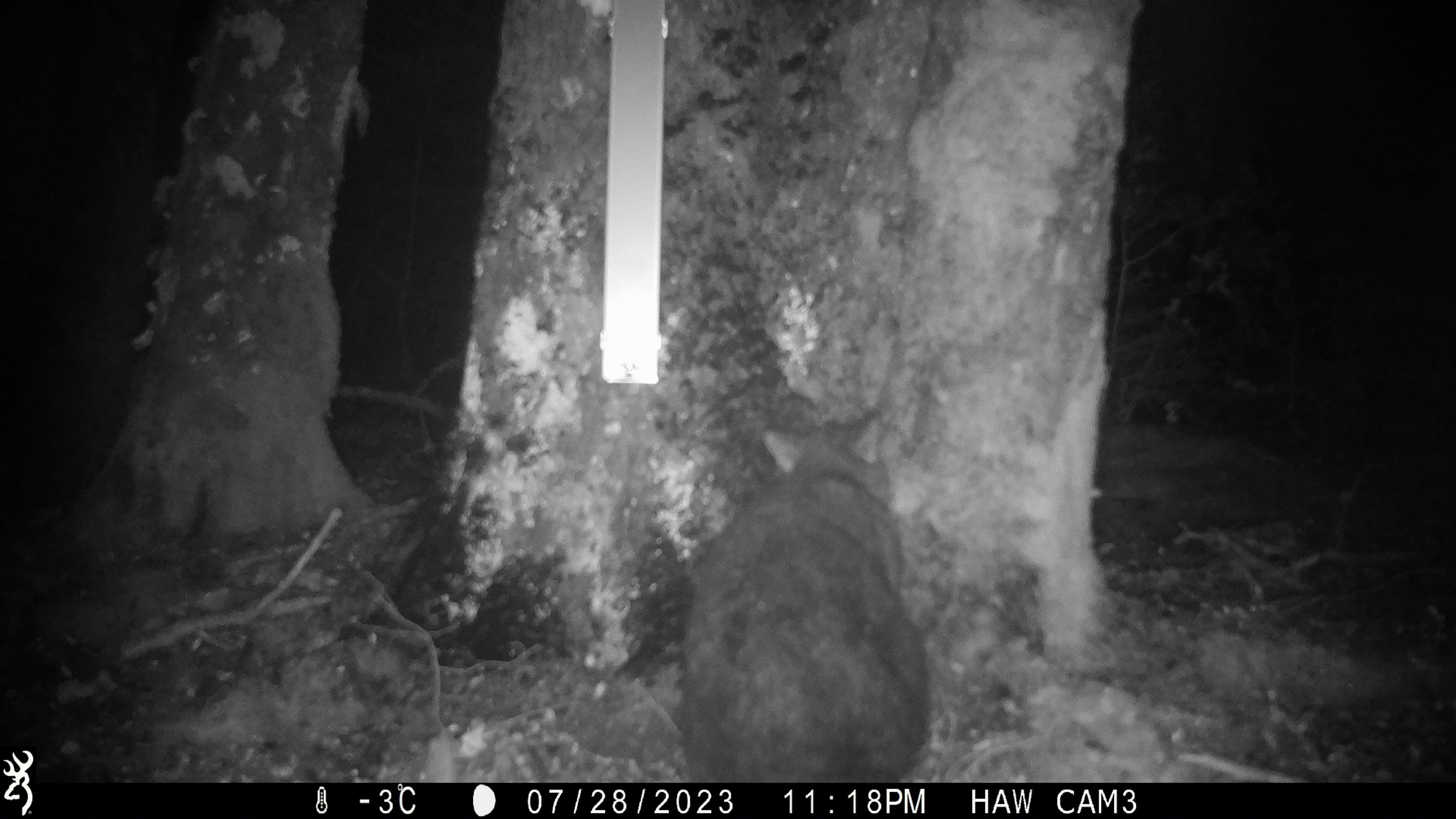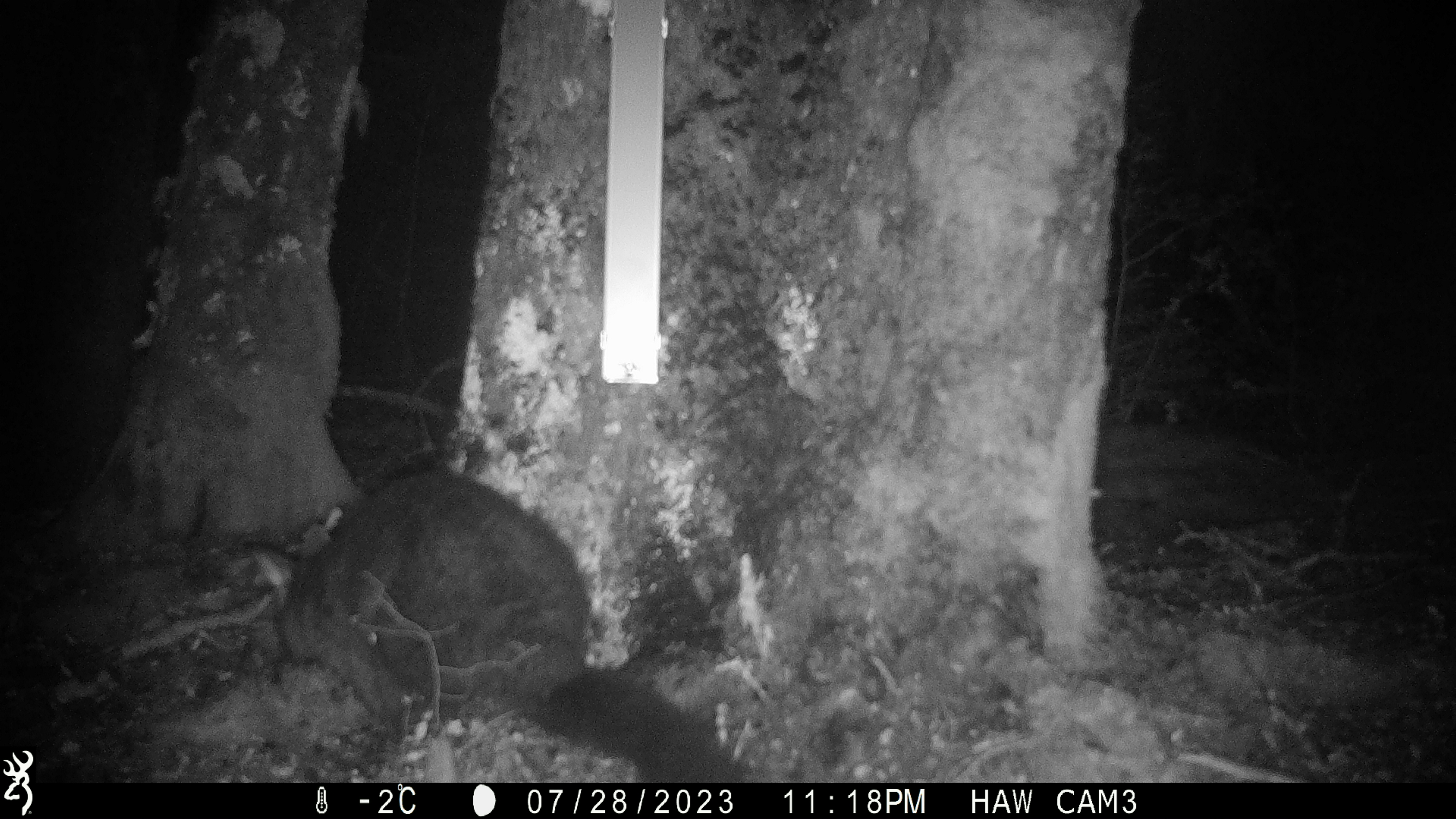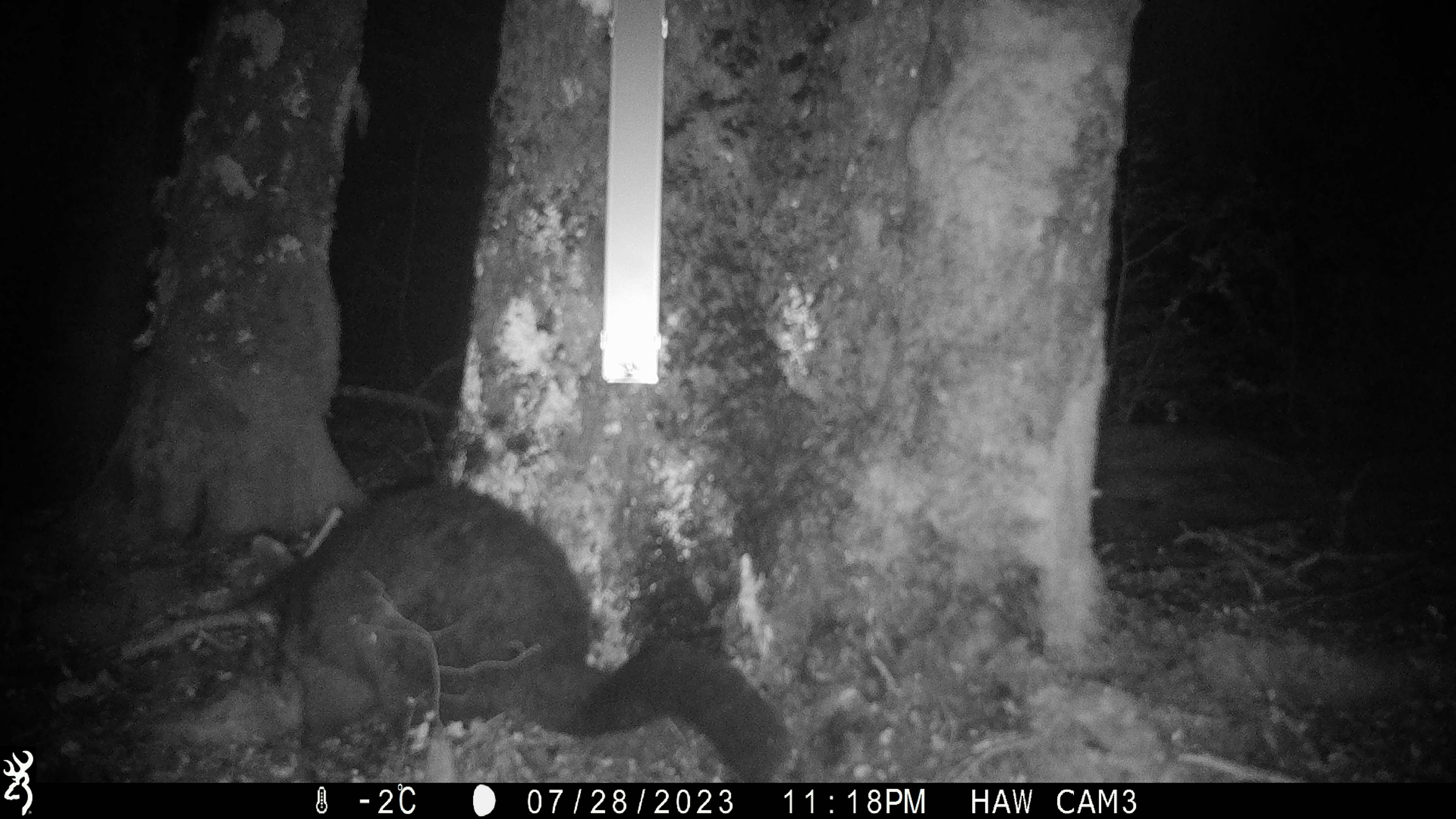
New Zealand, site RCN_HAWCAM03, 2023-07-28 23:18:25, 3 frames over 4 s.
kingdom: Animalia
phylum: Chordata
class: Mammalia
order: Diprotodontia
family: Phalangeridae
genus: Trichosurus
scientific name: Trichosurus vulpecula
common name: common brushtail possum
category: possum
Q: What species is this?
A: Possum (common brushtail possum) (Trichosurus vulpecula).